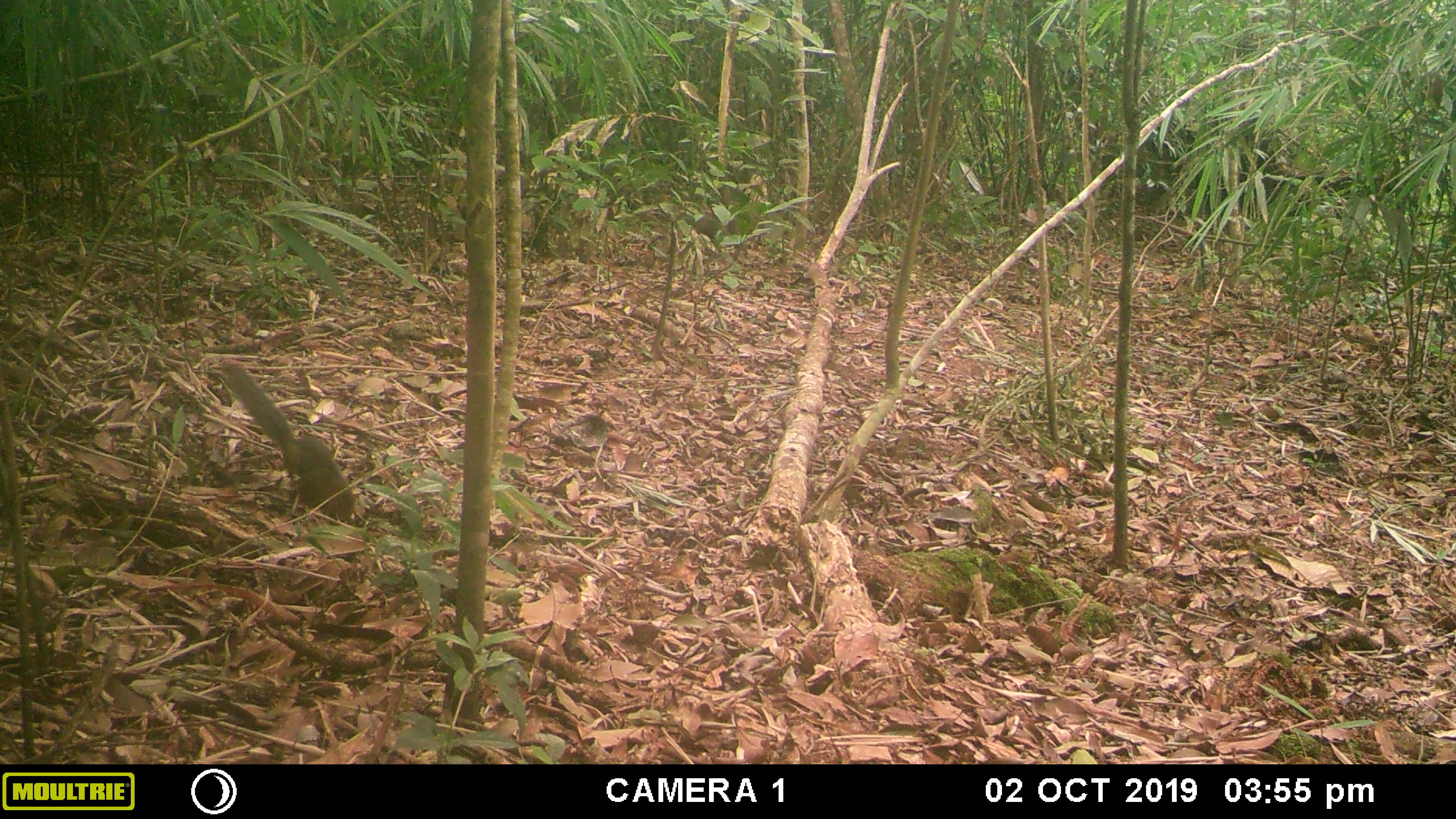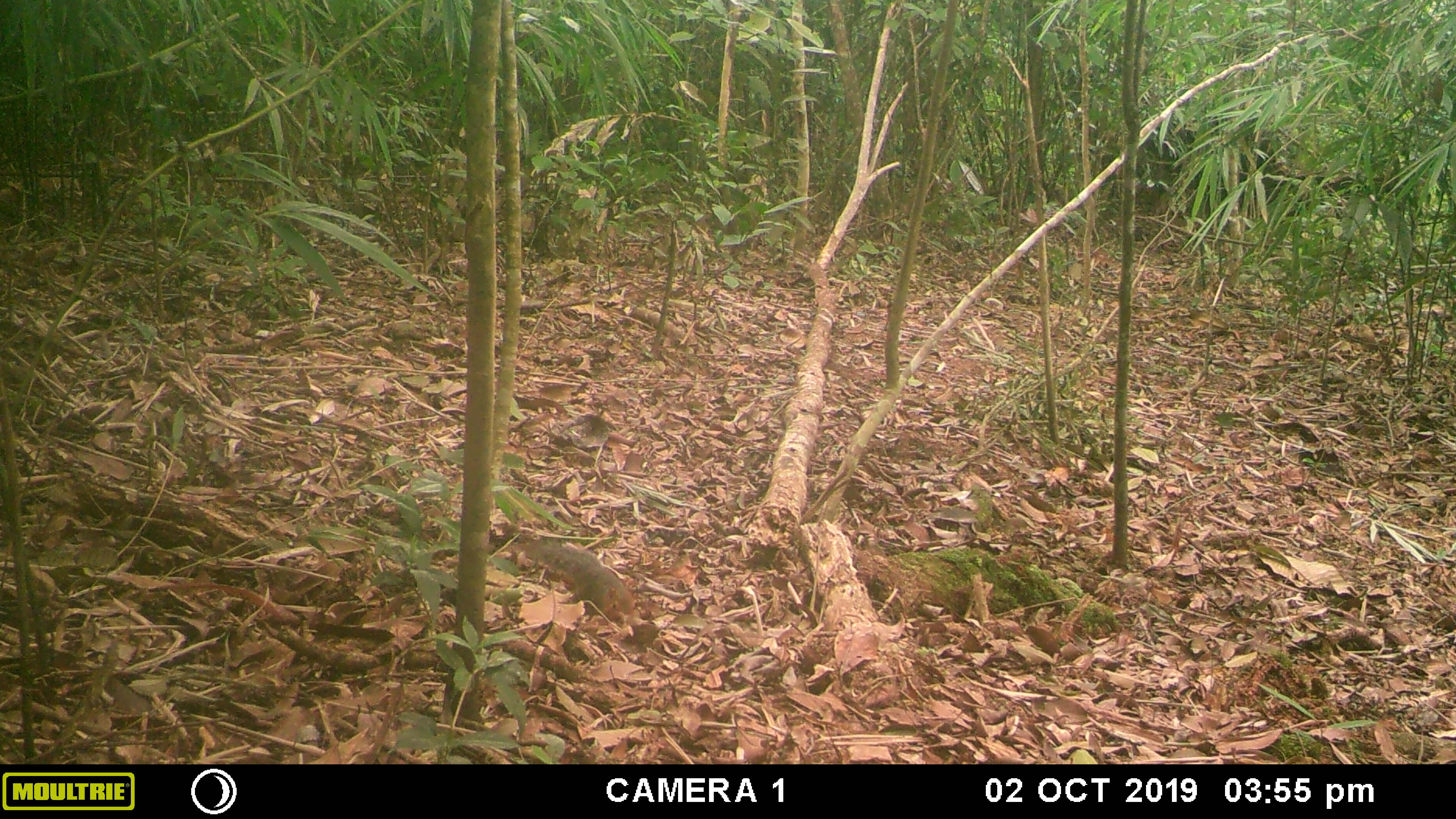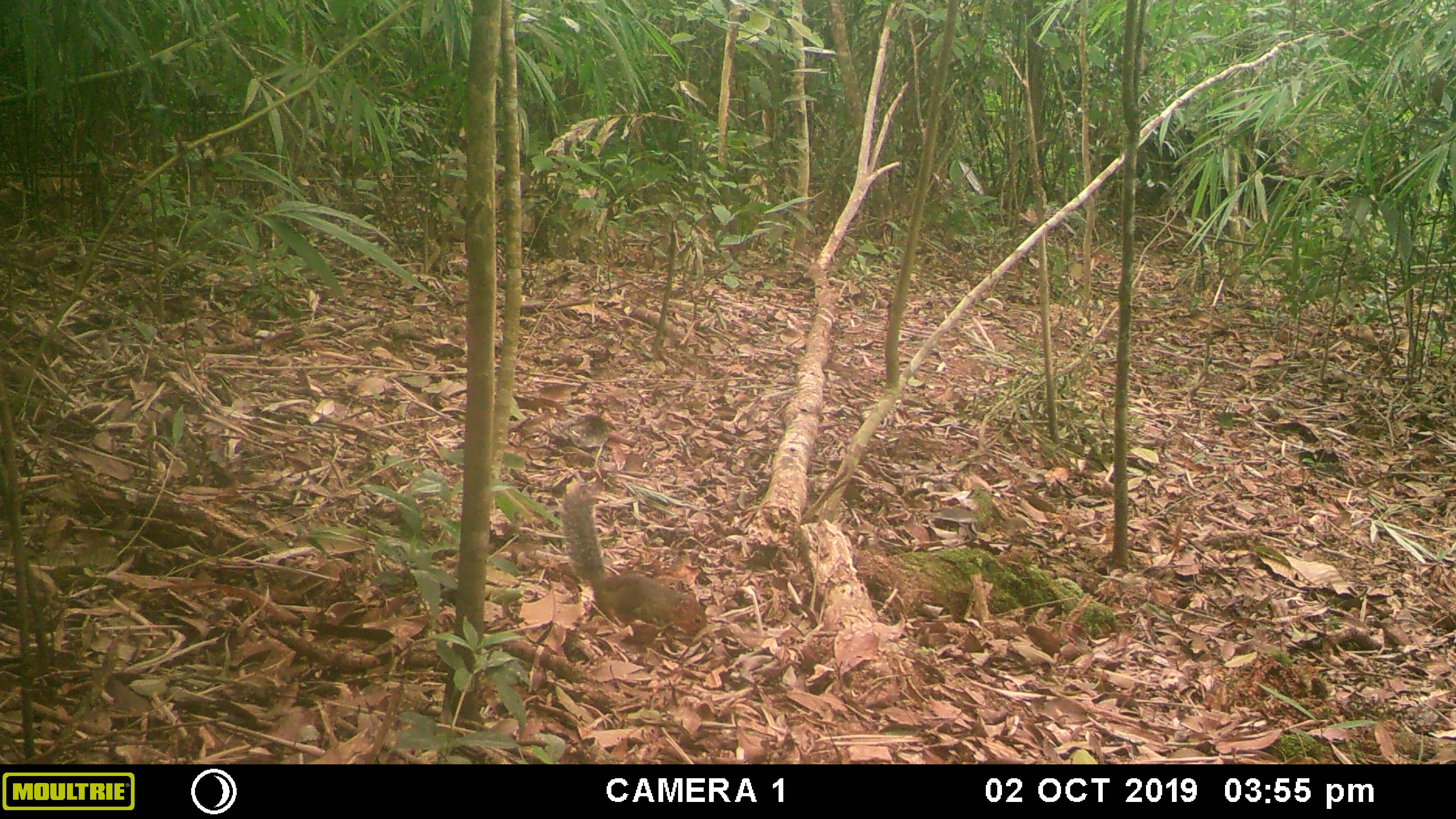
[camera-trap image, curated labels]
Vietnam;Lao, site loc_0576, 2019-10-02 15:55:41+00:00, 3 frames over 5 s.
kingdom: Animalia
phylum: Chordata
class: Mammalia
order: Rodentia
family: Sciuridae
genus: Dremomys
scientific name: Dremomys rufigenis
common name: red-cheeked squirrel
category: red cheeked squirrel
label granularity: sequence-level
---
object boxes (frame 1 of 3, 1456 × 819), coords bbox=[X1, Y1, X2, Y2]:
red cheeked squirrel: bbox=[219, 361, 356, 525]; bbox=[685, 213, 739, 244]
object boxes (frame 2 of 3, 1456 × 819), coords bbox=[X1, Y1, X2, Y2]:
red cheeked squirrel: bbox=[523, 537, 635, 619]; bbox=[708, 207, 788, 264]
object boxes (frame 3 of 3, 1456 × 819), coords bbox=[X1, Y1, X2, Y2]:
red cheeked squirrel: bbox=[559, 479, 707, 654]